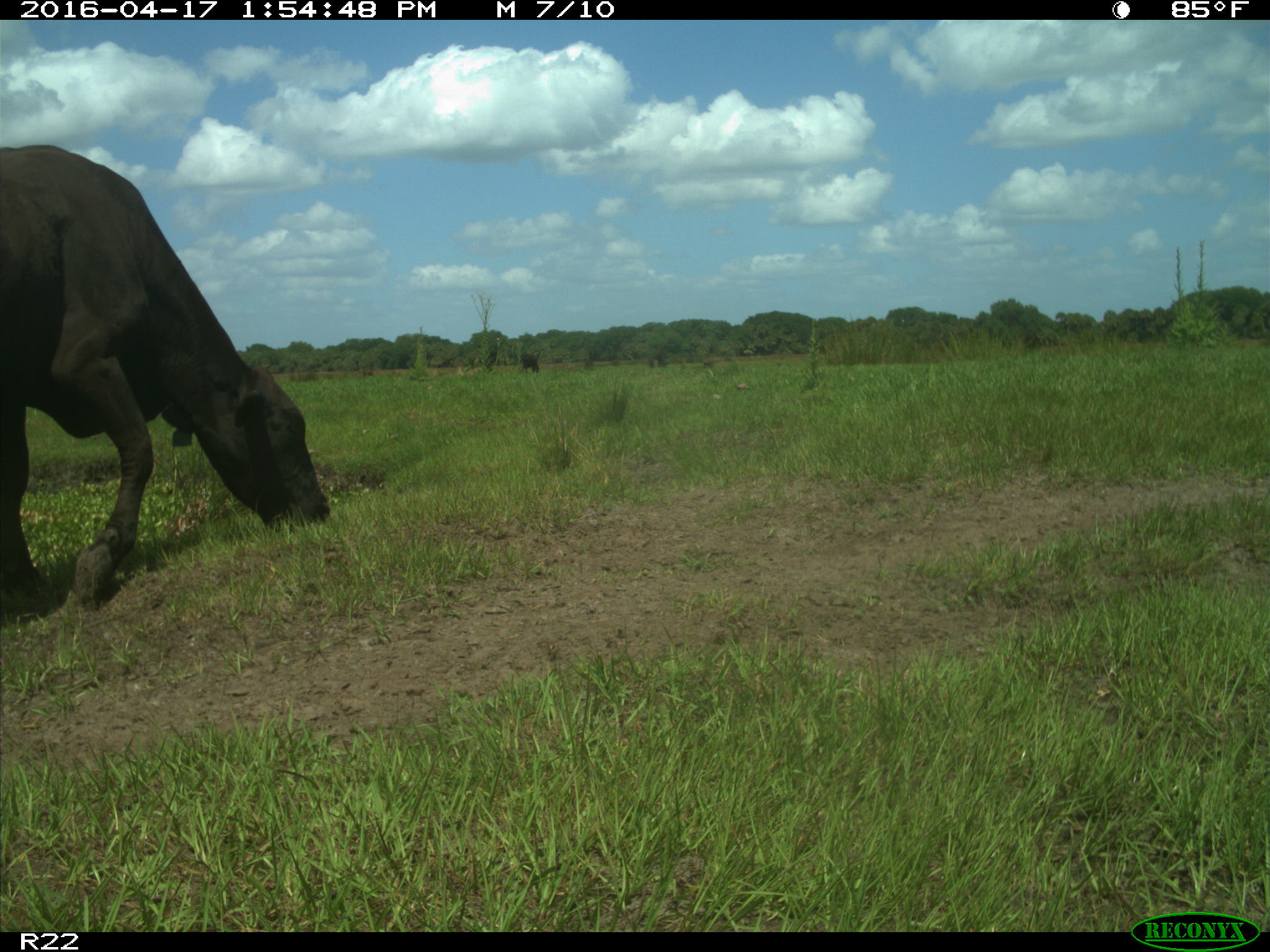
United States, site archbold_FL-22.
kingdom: Animalia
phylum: Chordata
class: Mammalia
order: Artiodactyla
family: Bovidae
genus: Bos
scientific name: Bos taurus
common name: domestic cow